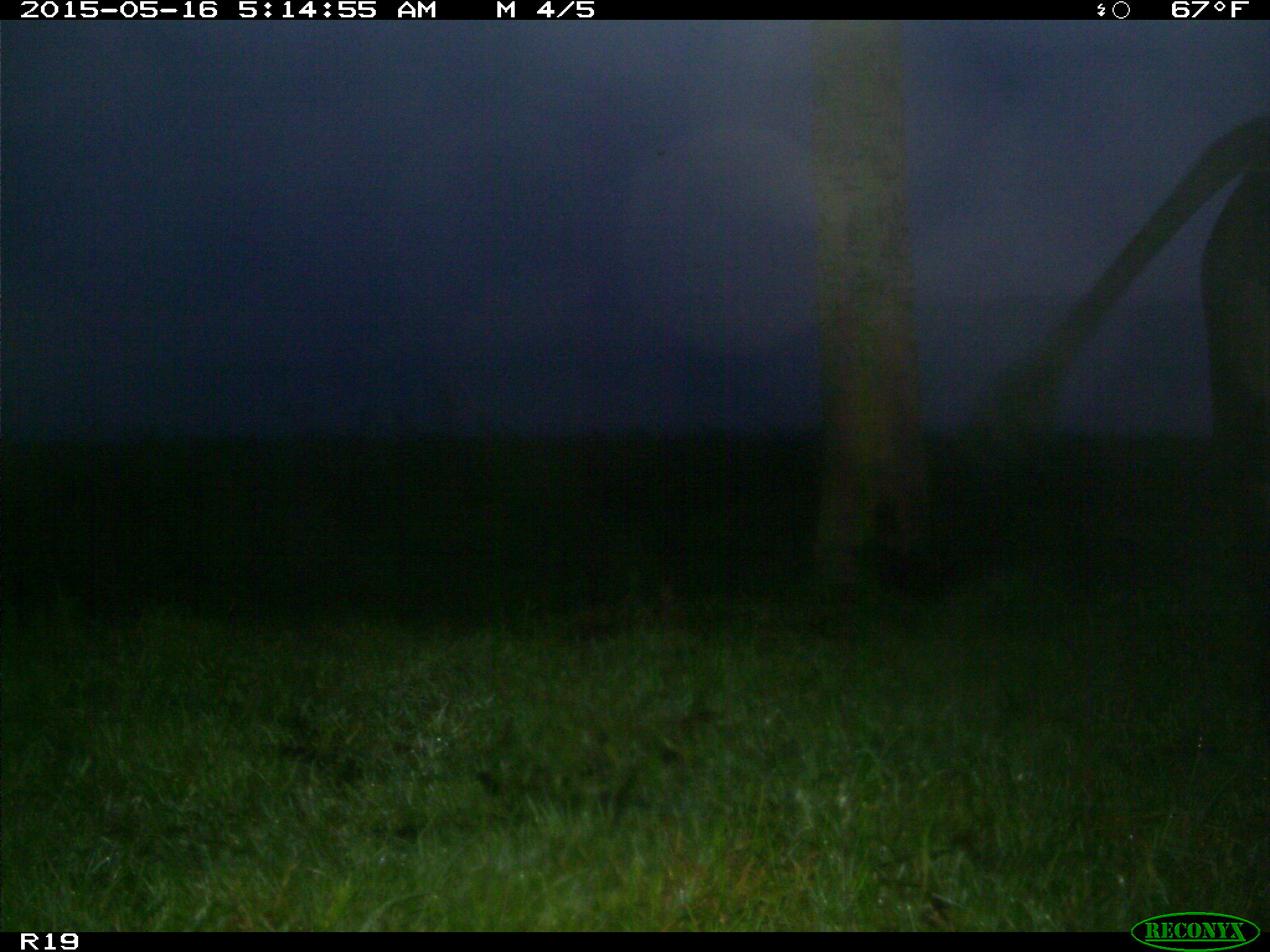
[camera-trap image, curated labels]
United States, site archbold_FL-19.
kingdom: Animalia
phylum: Chordata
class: Mammalia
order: Artiodactyla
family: Bovidae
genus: Bos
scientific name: Bos taurus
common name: domestic cow